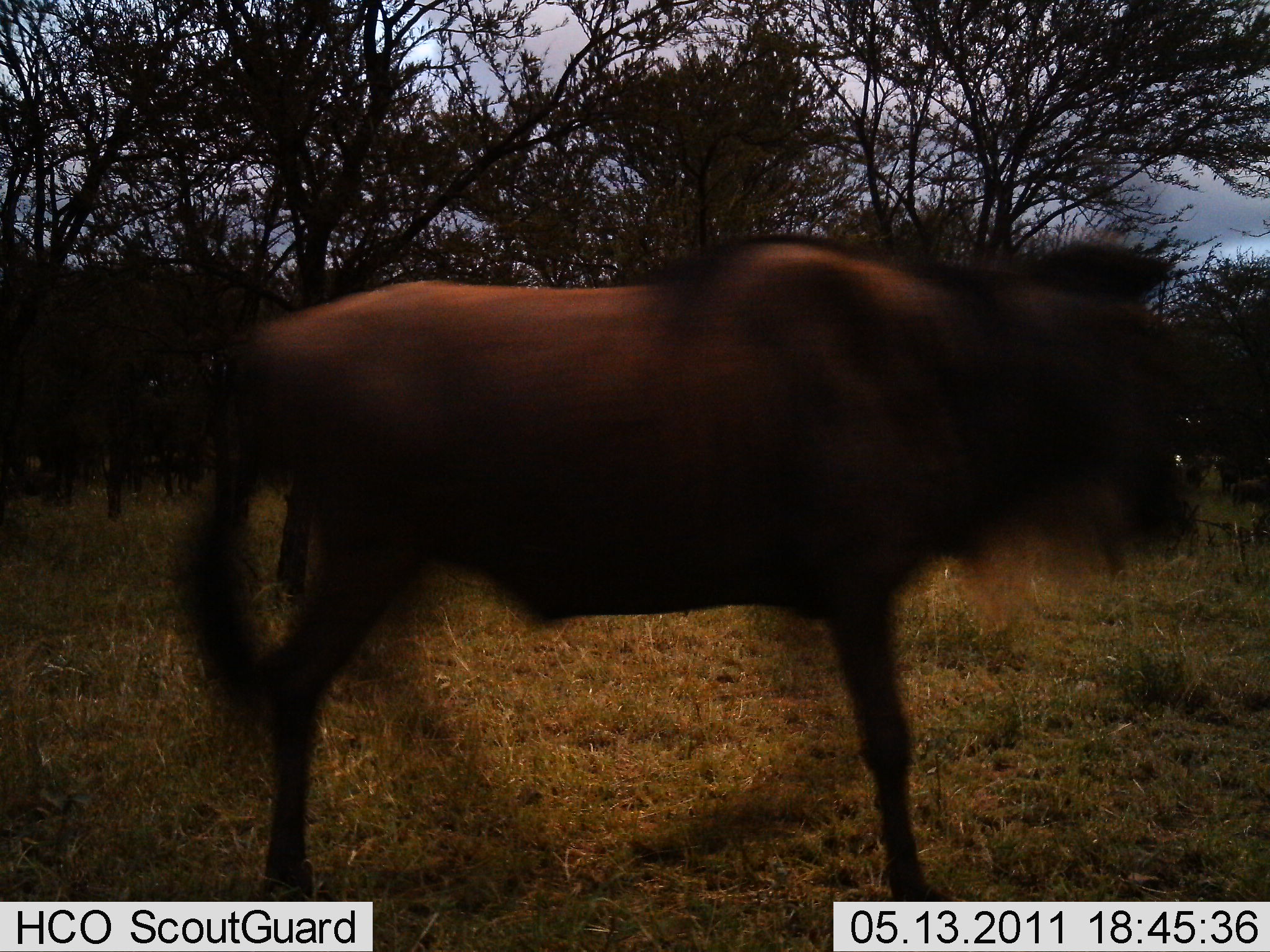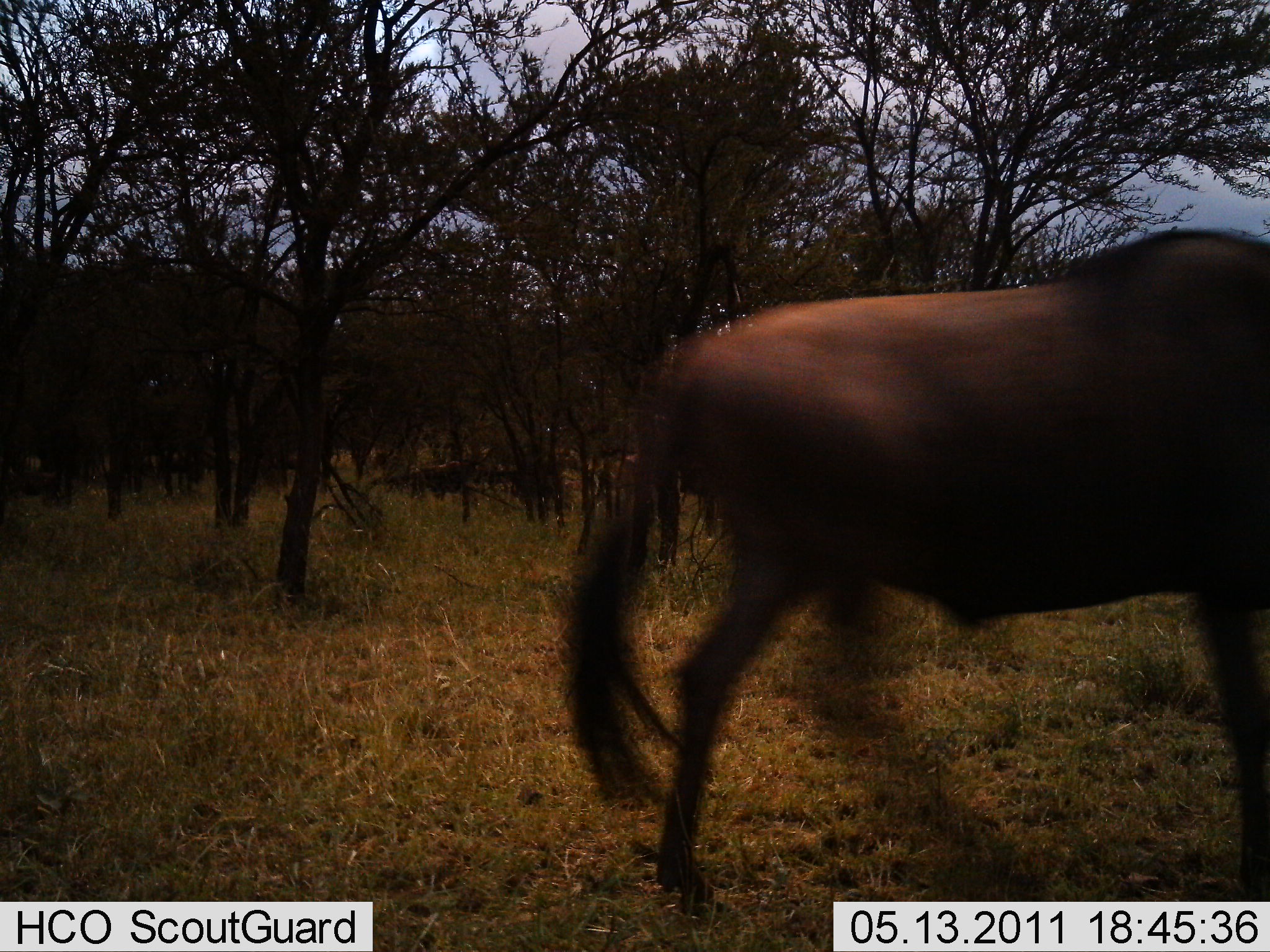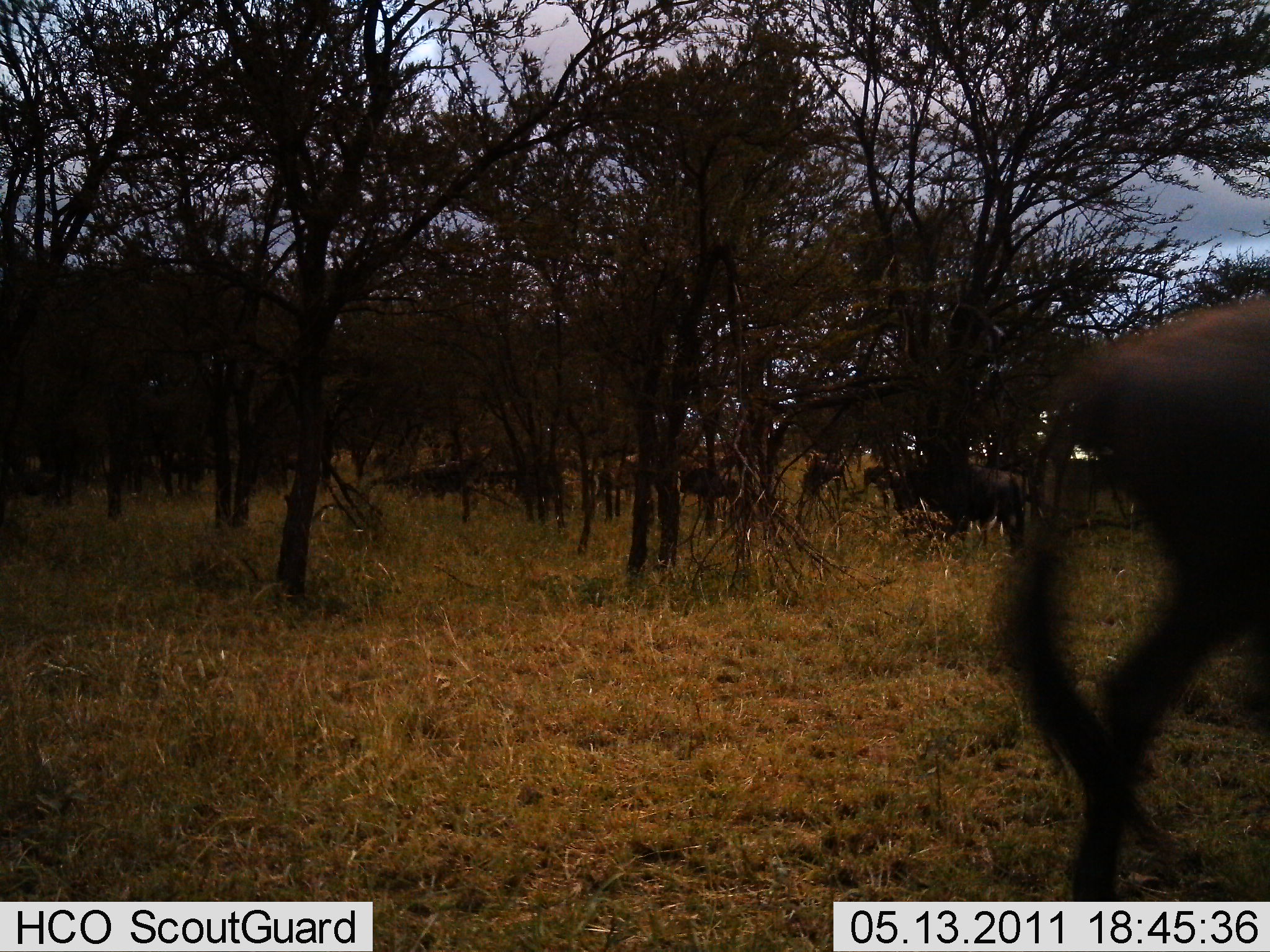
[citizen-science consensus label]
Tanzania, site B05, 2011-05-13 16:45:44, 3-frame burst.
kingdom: Animalia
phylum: Chordata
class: Mammalia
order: Artiodactyla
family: Bovidae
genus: Connochaetes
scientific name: Connochaetes taurinus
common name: blue wildebeest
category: wildebeest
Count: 6.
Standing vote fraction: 55%.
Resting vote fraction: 18%.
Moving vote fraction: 91%.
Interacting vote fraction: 9%.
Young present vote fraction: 0%.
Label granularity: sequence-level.